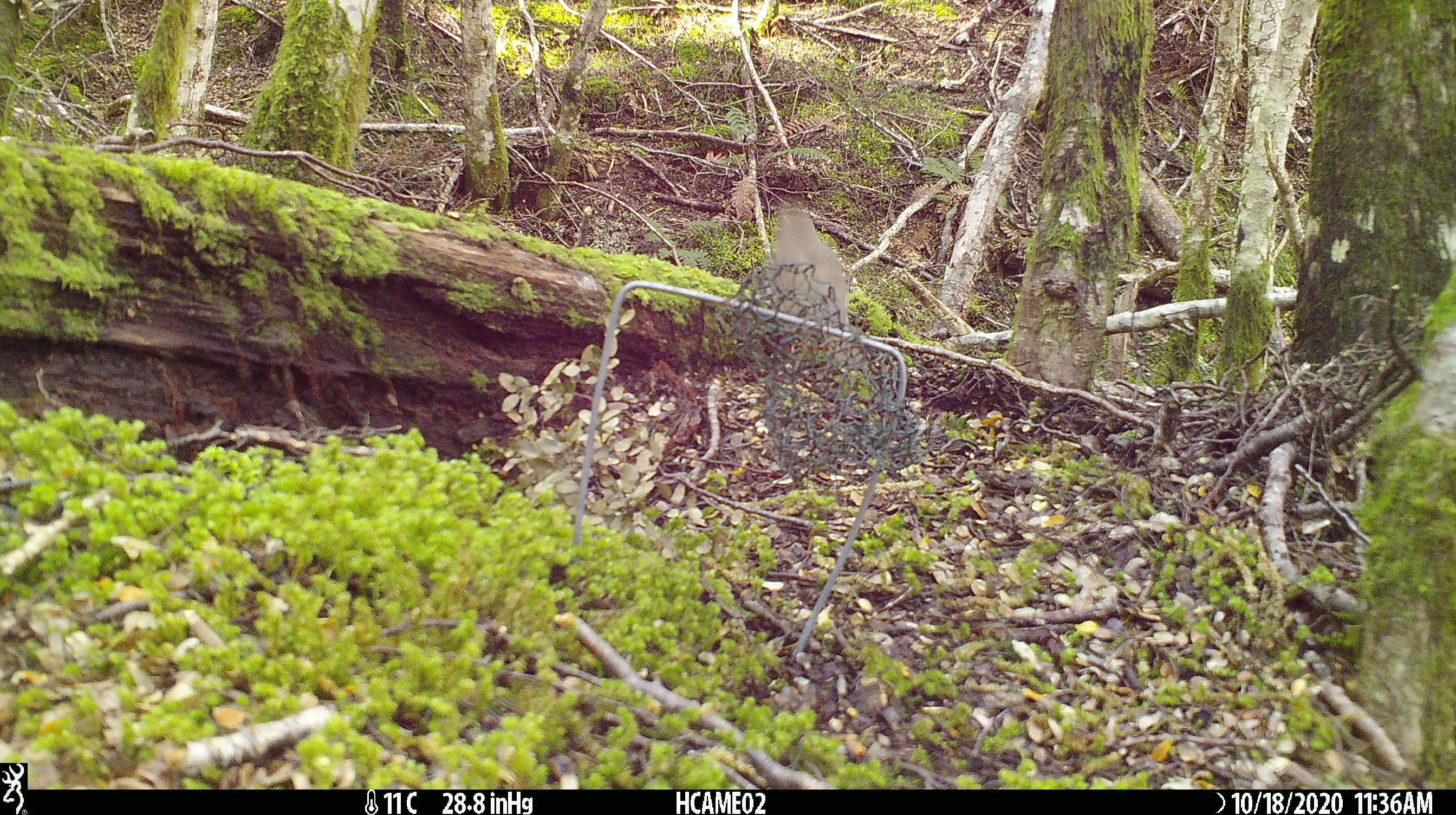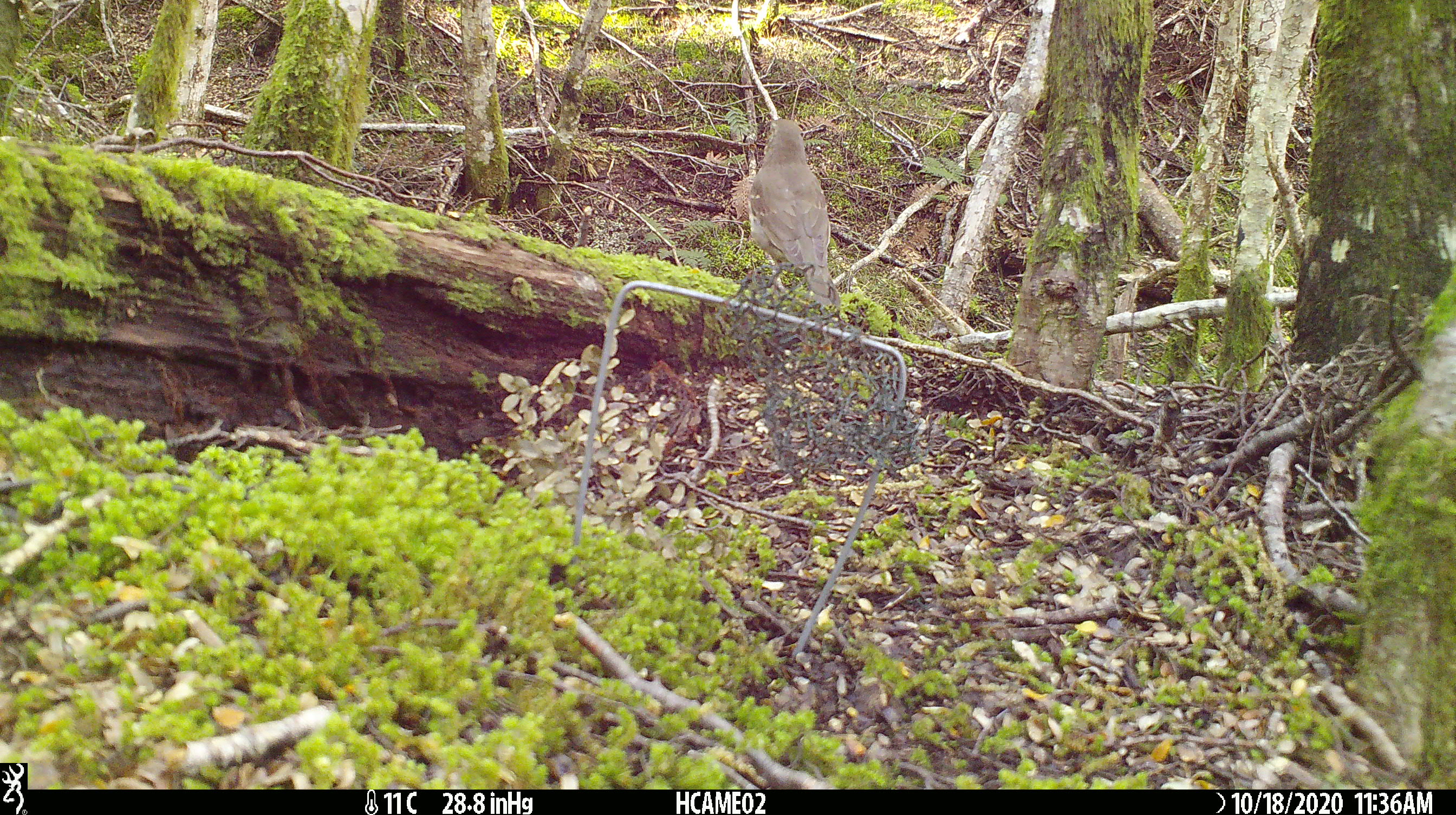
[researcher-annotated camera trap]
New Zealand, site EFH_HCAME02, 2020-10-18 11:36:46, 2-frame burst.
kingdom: Animalia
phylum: Chordata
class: Aves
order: Passeriformes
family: Turdidae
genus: Turdus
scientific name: Turdus philomelos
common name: song thrush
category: thrush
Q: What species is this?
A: Thrush (song thrush) (Turdus philomelos).